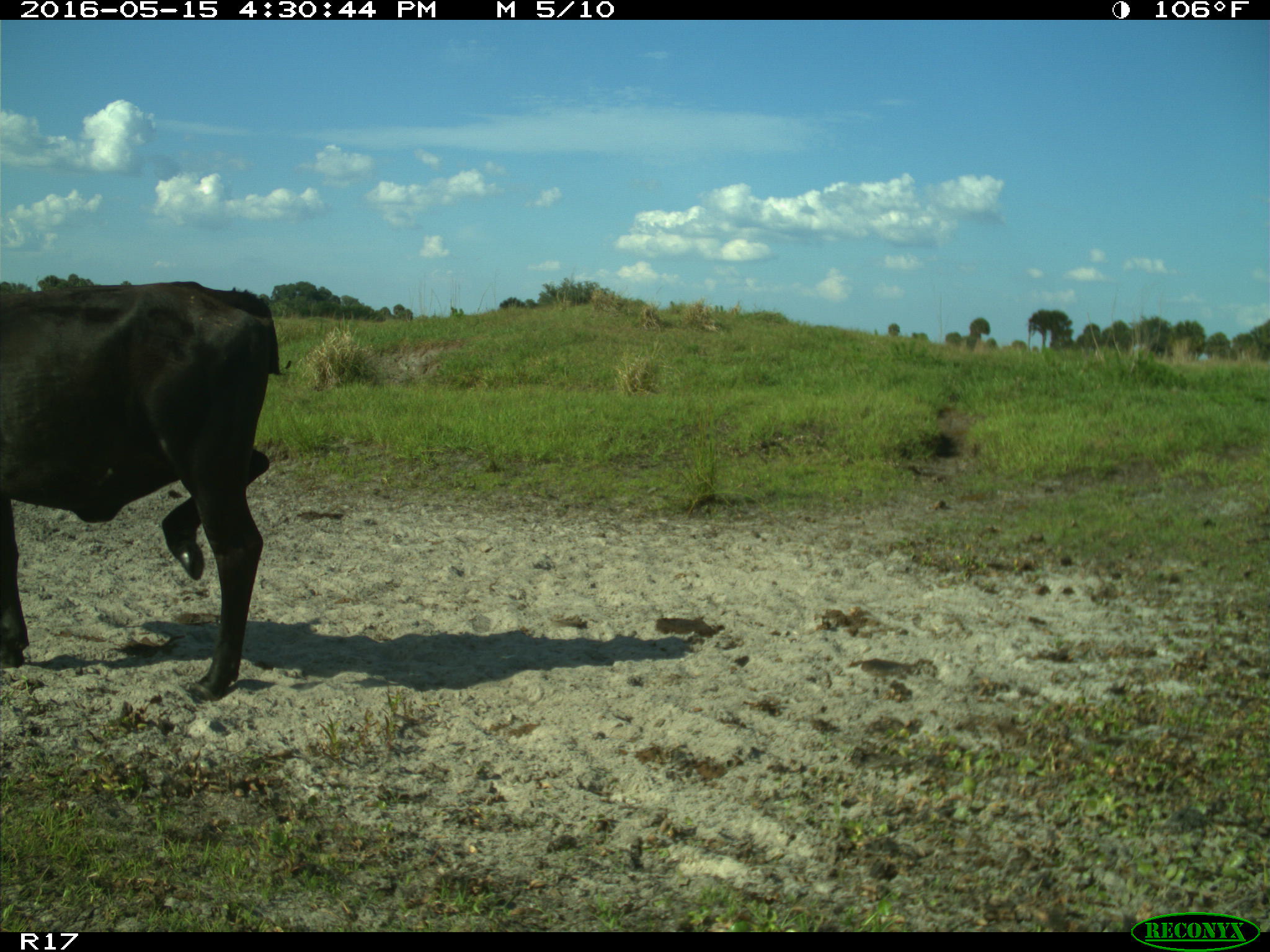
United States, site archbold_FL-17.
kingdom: Animalia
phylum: Chordata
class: Mammalia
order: Artiodactyla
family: Bovidae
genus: Bos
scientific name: Bos taurus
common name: domestic cow